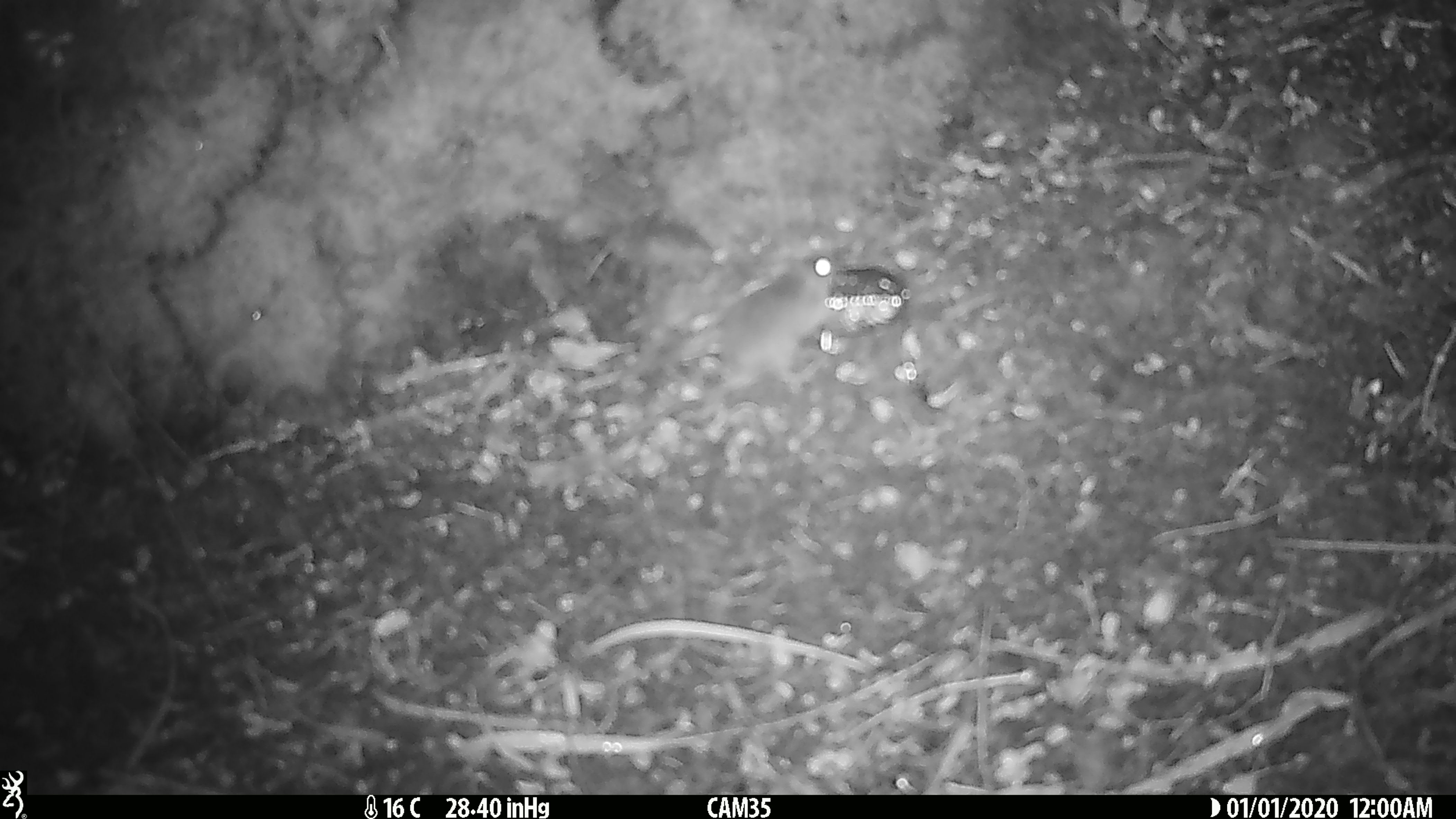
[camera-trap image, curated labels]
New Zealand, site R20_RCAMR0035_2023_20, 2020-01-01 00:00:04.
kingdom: Animalia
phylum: Chordata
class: Mammalia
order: Rodentia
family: Muridae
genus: Mus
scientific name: Mus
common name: mouse